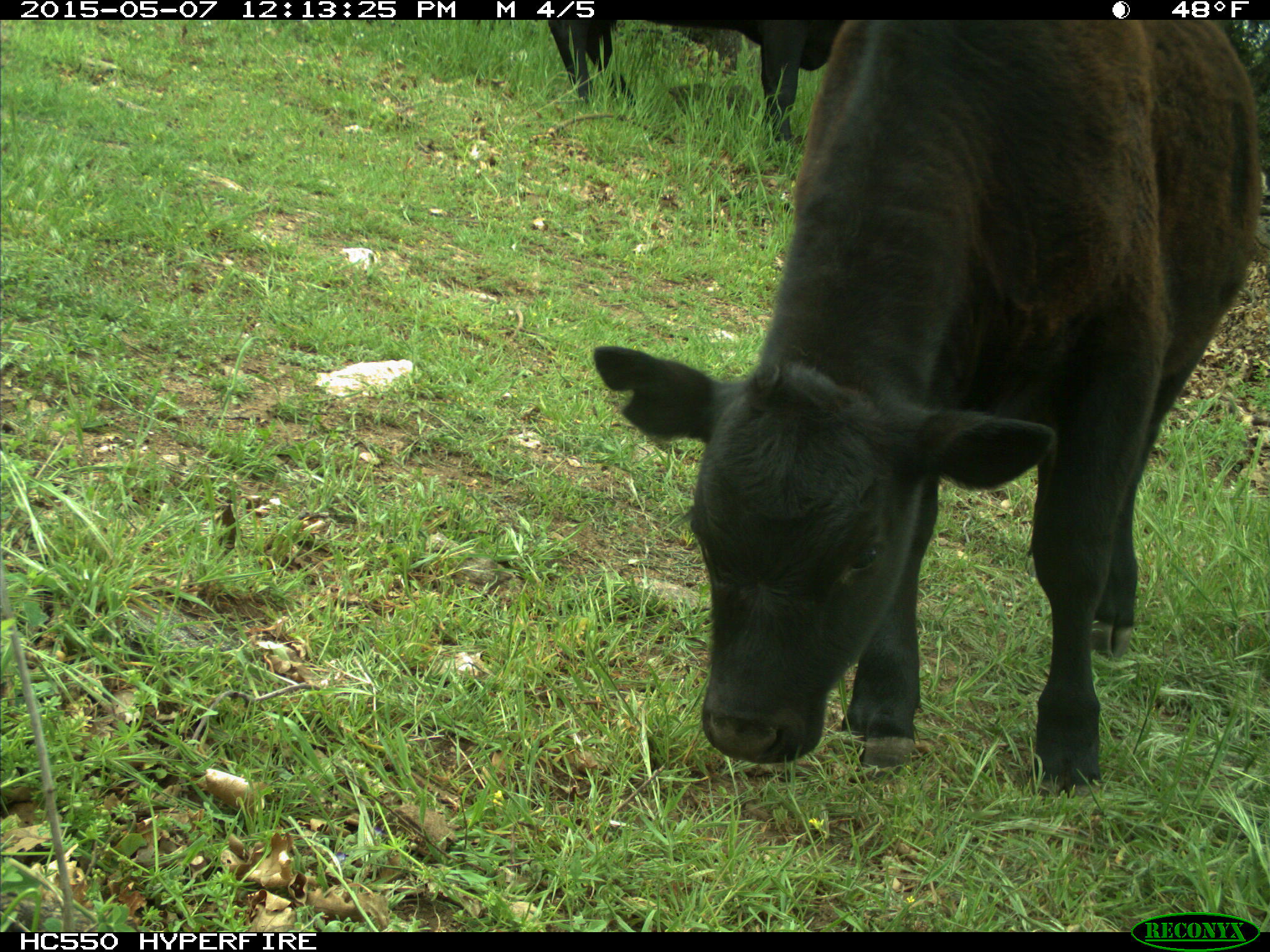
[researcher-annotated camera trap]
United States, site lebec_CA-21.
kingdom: Animalia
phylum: Chordata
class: Mammalia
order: Artiodactyla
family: Bovidae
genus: Bos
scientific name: Bos taurus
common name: domestic cow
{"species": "Bos taurus (domestic cow)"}